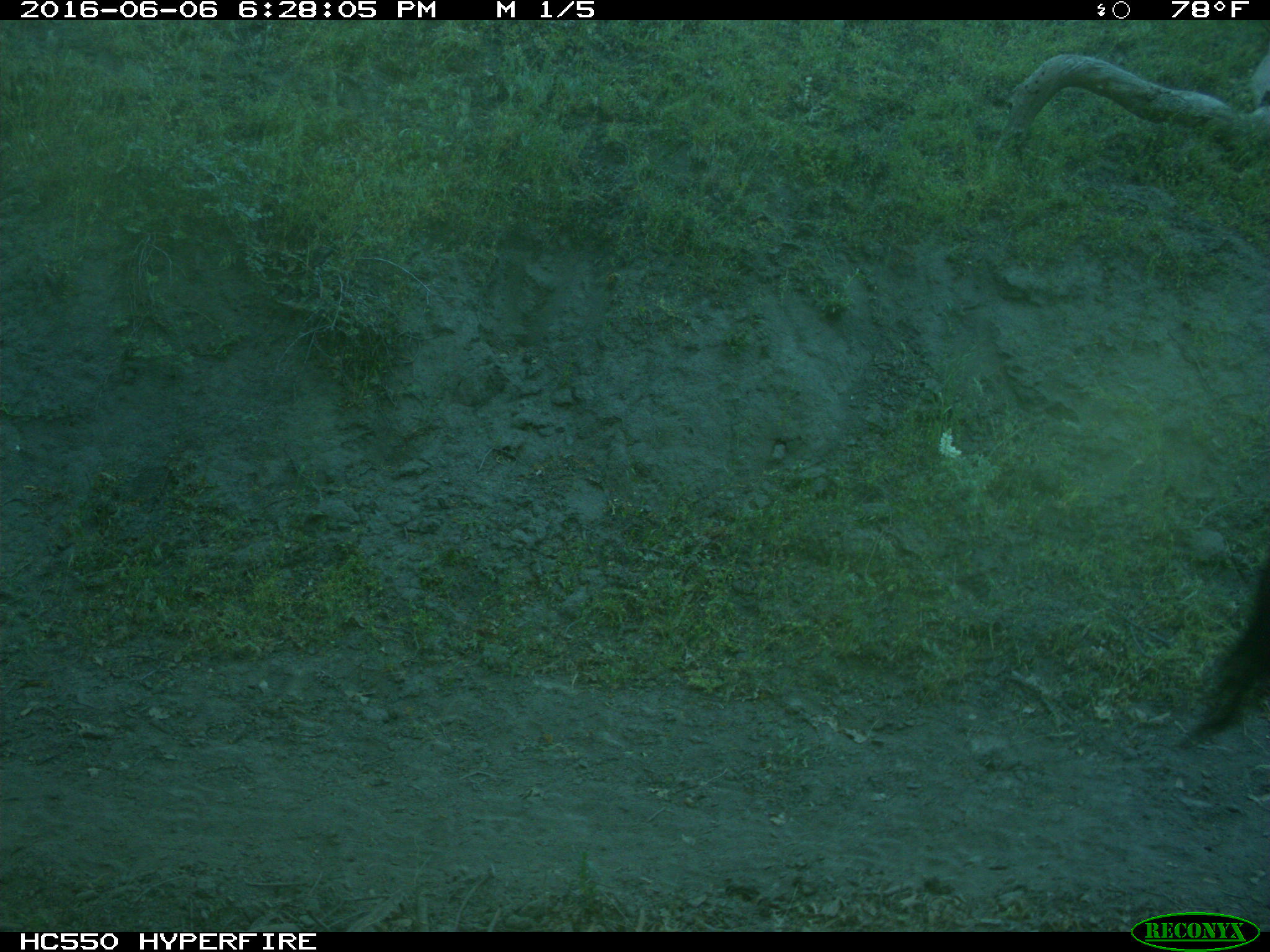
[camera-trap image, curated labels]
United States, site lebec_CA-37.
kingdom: Animalia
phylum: Chordata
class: Mammalia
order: Artiodactyla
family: Bovidae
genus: Bos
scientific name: Bos taurus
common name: domestic cow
Bos taurus (domestic cow).